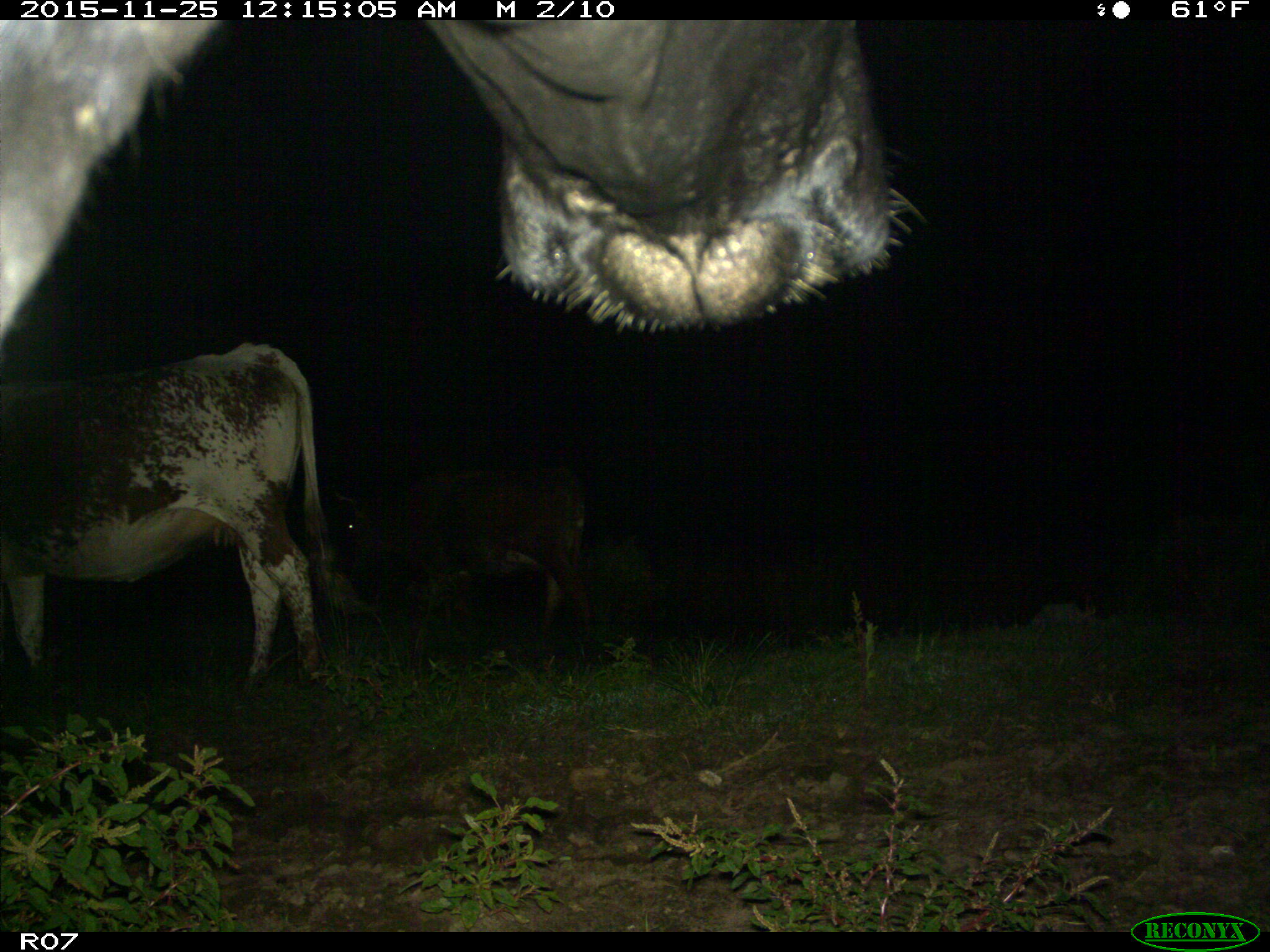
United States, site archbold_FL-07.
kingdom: Animalia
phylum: Chordata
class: Mammalia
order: Artiodactyla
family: Bovidae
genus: Bos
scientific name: Bos taurus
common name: domestic cow